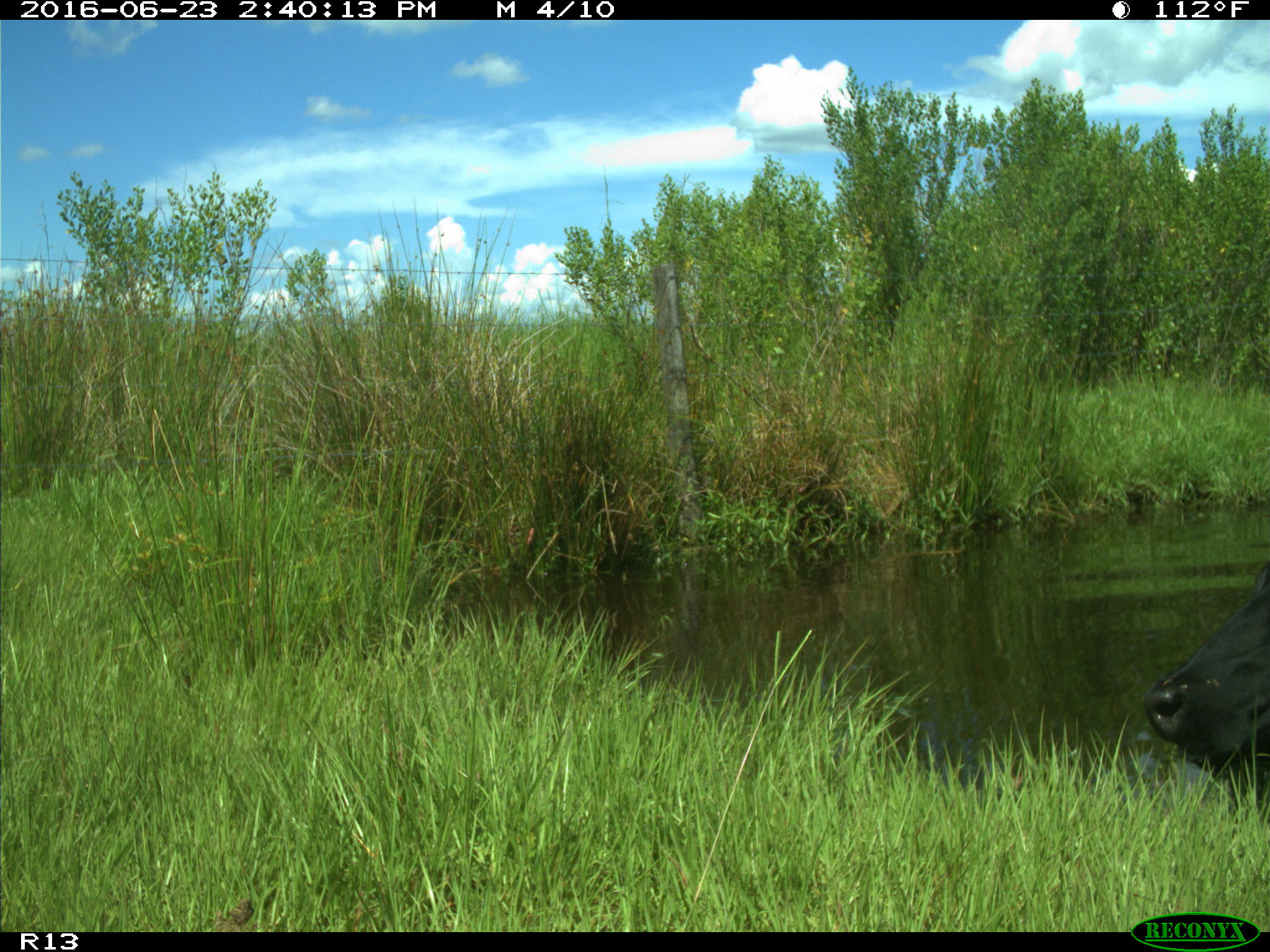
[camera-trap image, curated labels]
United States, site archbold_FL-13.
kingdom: Animalia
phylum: Chordata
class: Mammalia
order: Artiodactyla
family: Bovidae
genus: Bos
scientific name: Bos taurus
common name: domestic cow